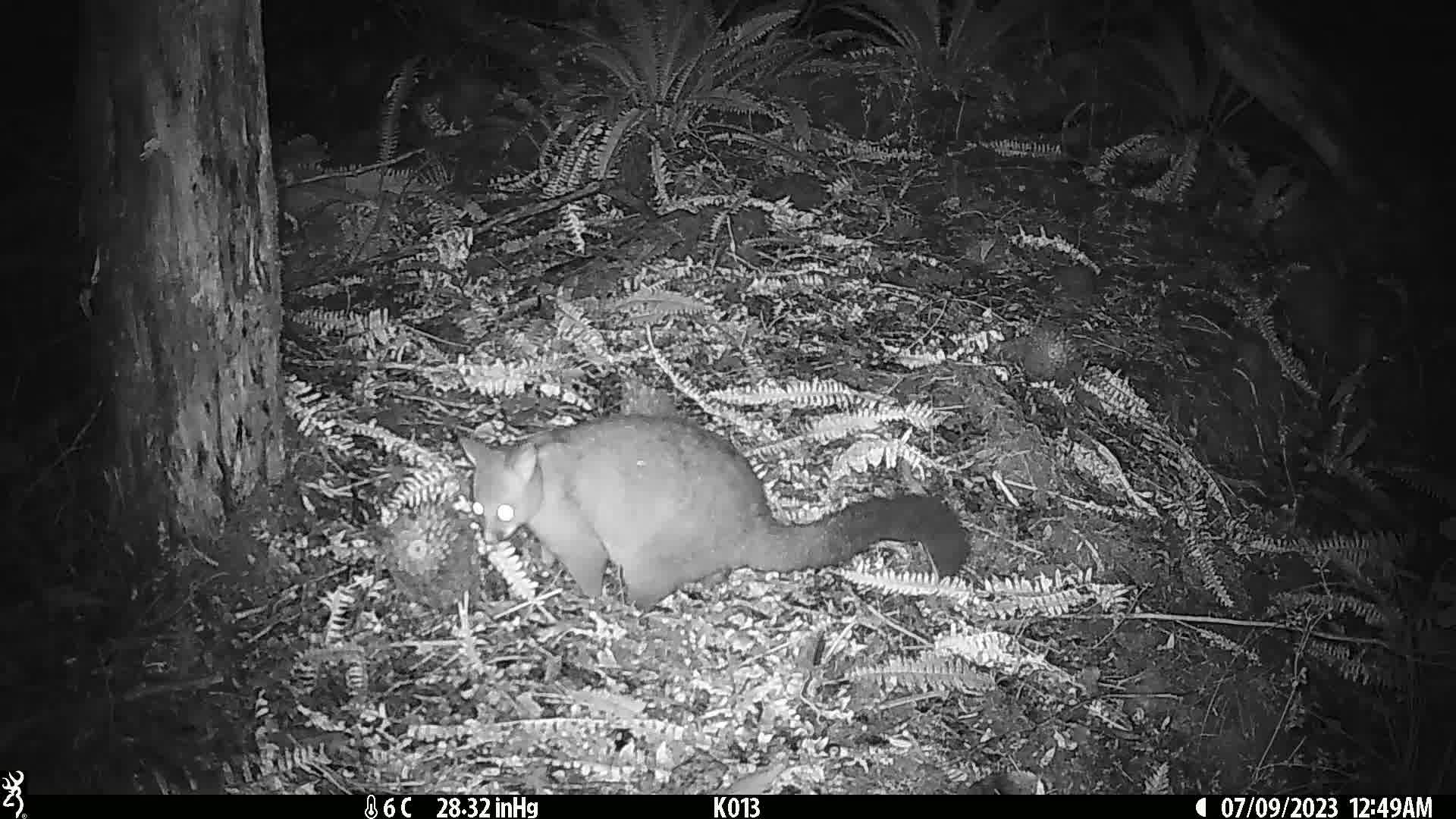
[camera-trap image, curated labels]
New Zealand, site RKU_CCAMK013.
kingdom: Animalia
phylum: Chordata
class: Mammalia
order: Diprotodontia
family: Phalangeridae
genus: Trichosurus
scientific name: Trichosurus vulpecula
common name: common brushtail possum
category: possum